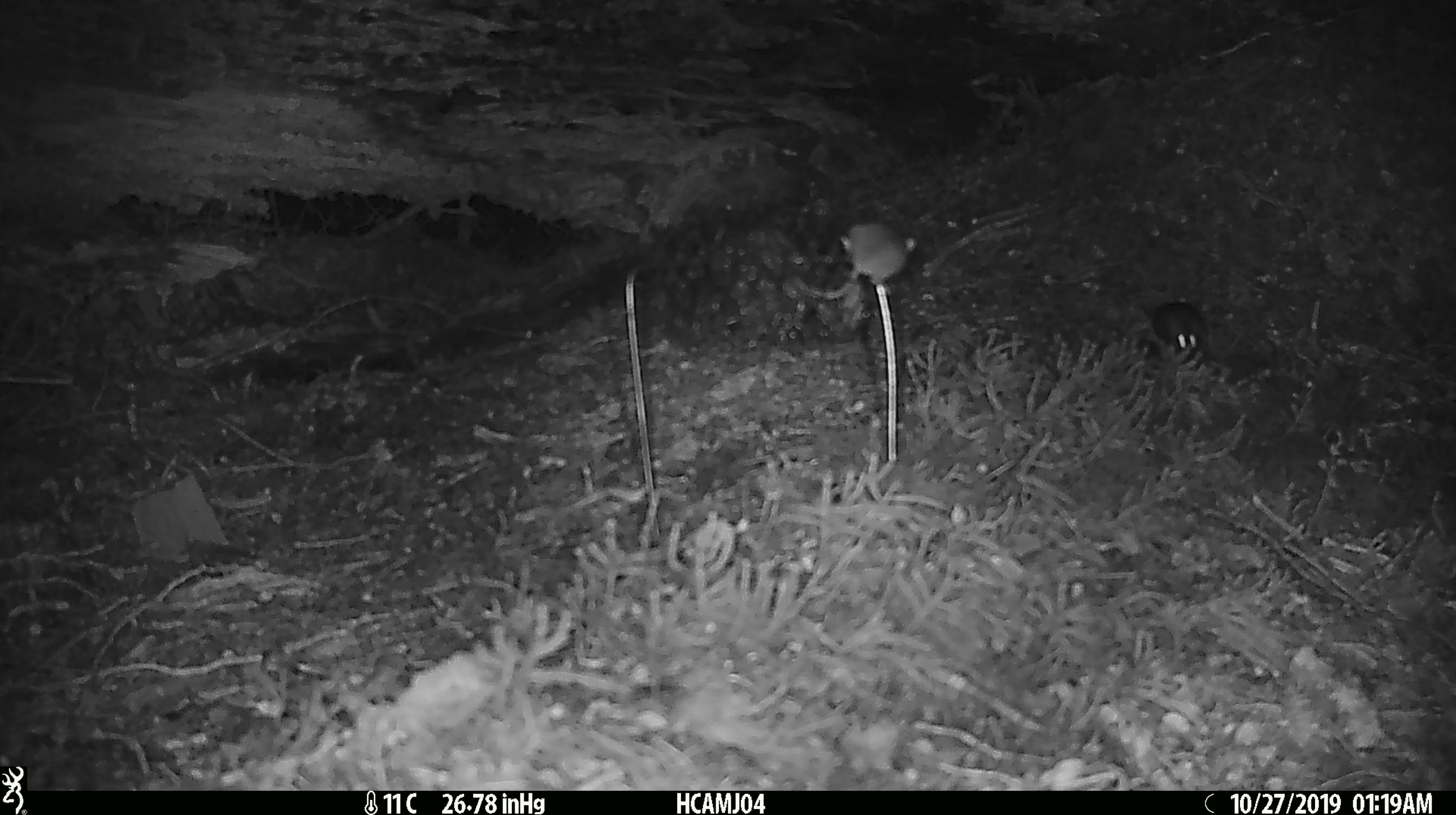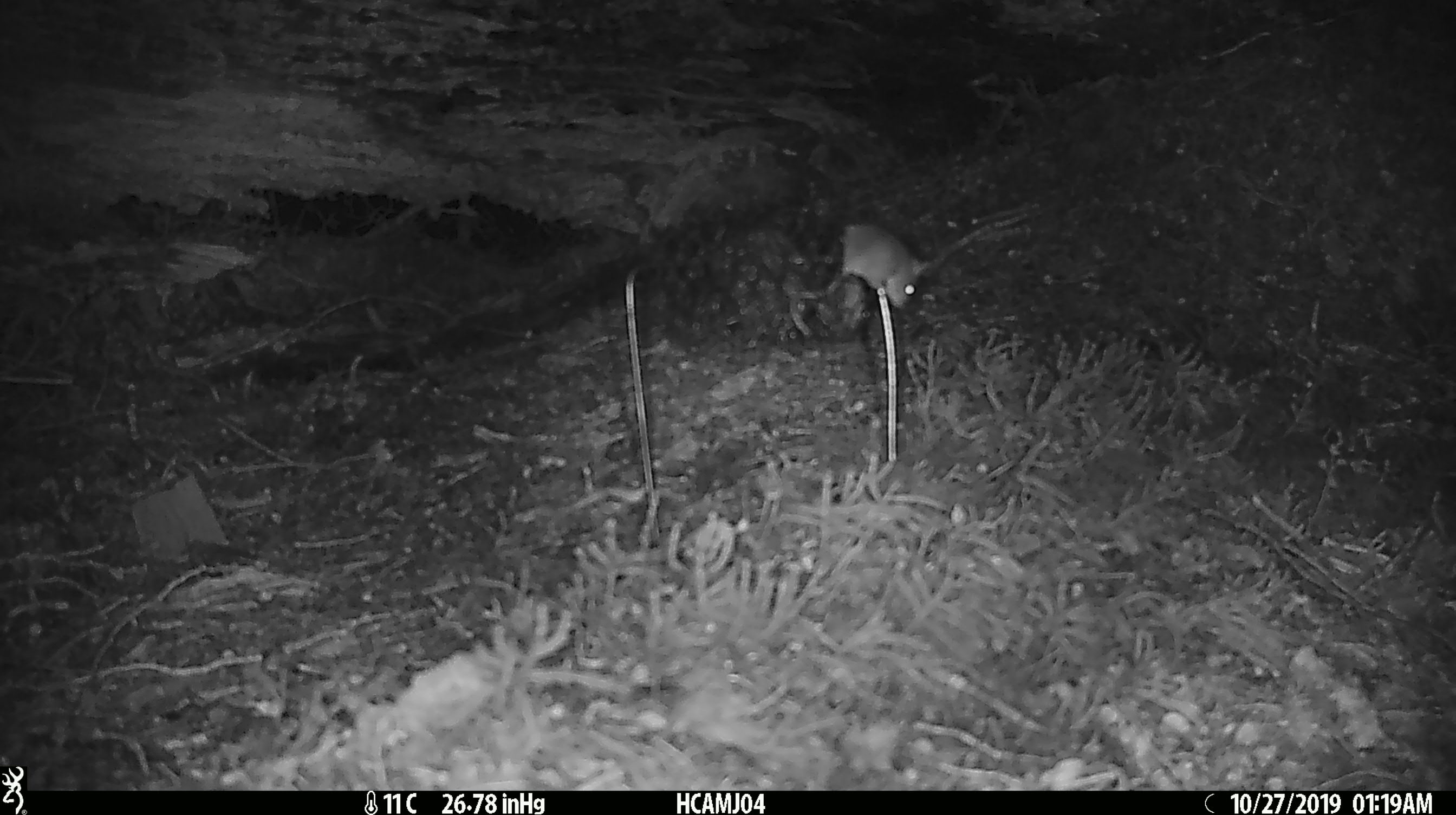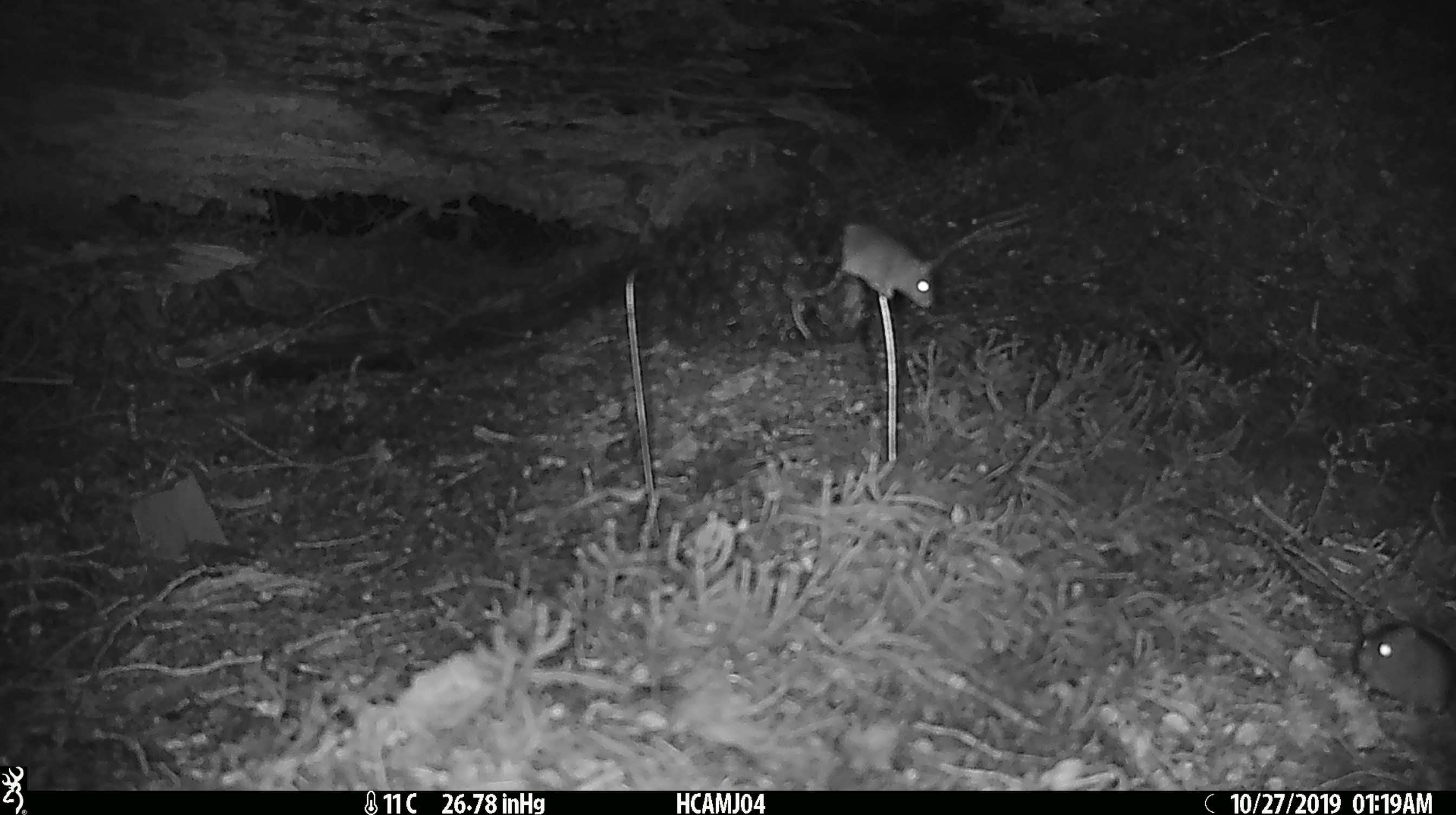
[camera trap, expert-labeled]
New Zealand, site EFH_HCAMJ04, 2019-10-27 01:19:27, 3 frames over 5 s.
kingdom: Animalia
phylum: Chordata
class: Mammalia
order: Rodentia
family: Muridae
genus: Mus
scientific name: Mus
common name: mouse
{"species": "mouse (Mus)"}